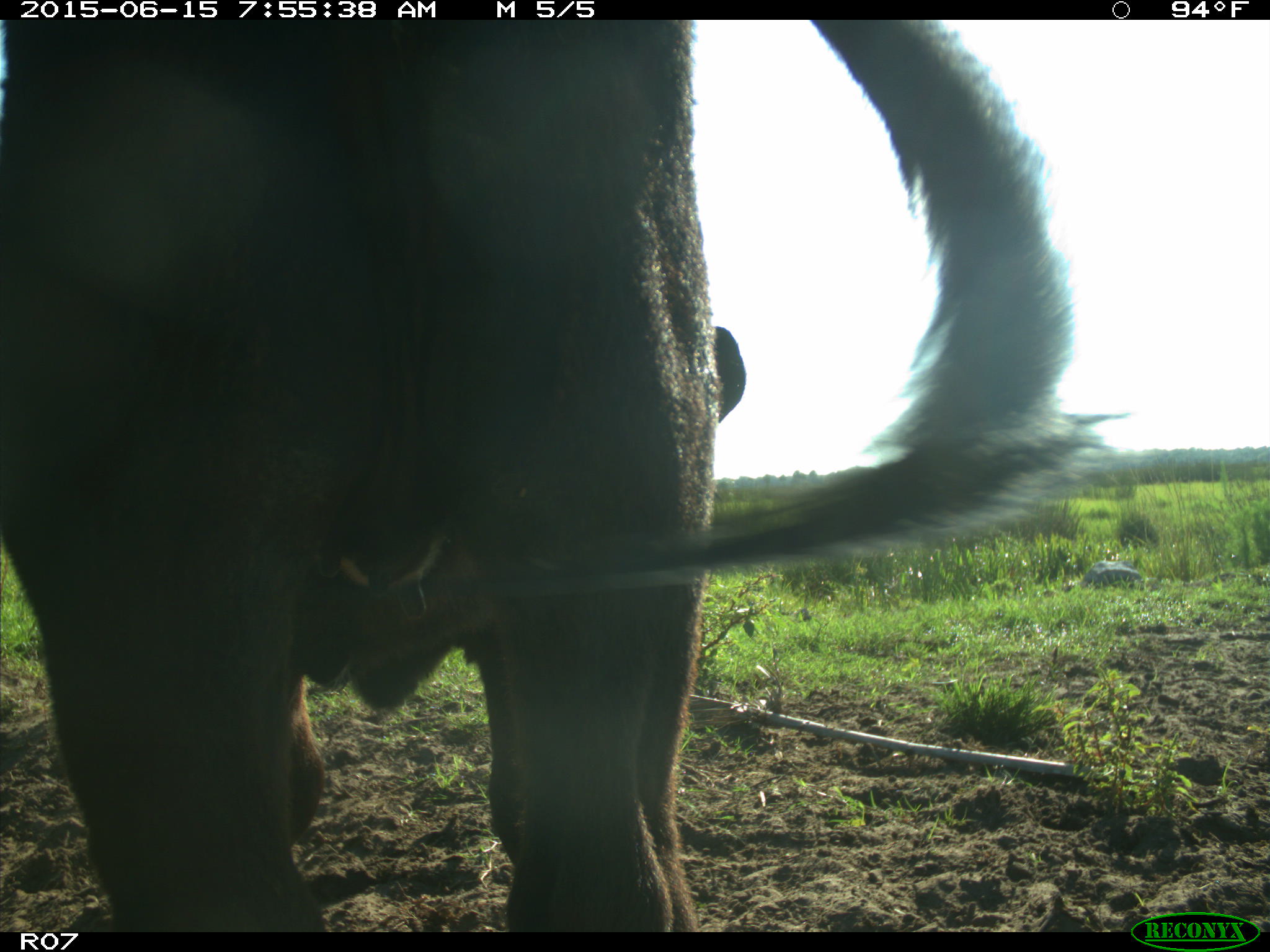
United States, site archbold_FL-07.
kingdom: Animalia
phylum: Chordata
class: Mammalia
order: Artiodactyla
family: Bovidae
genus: Bos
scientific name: Bos taurus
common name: domestic cow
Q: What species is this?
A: Bos taurus (domestic cow).